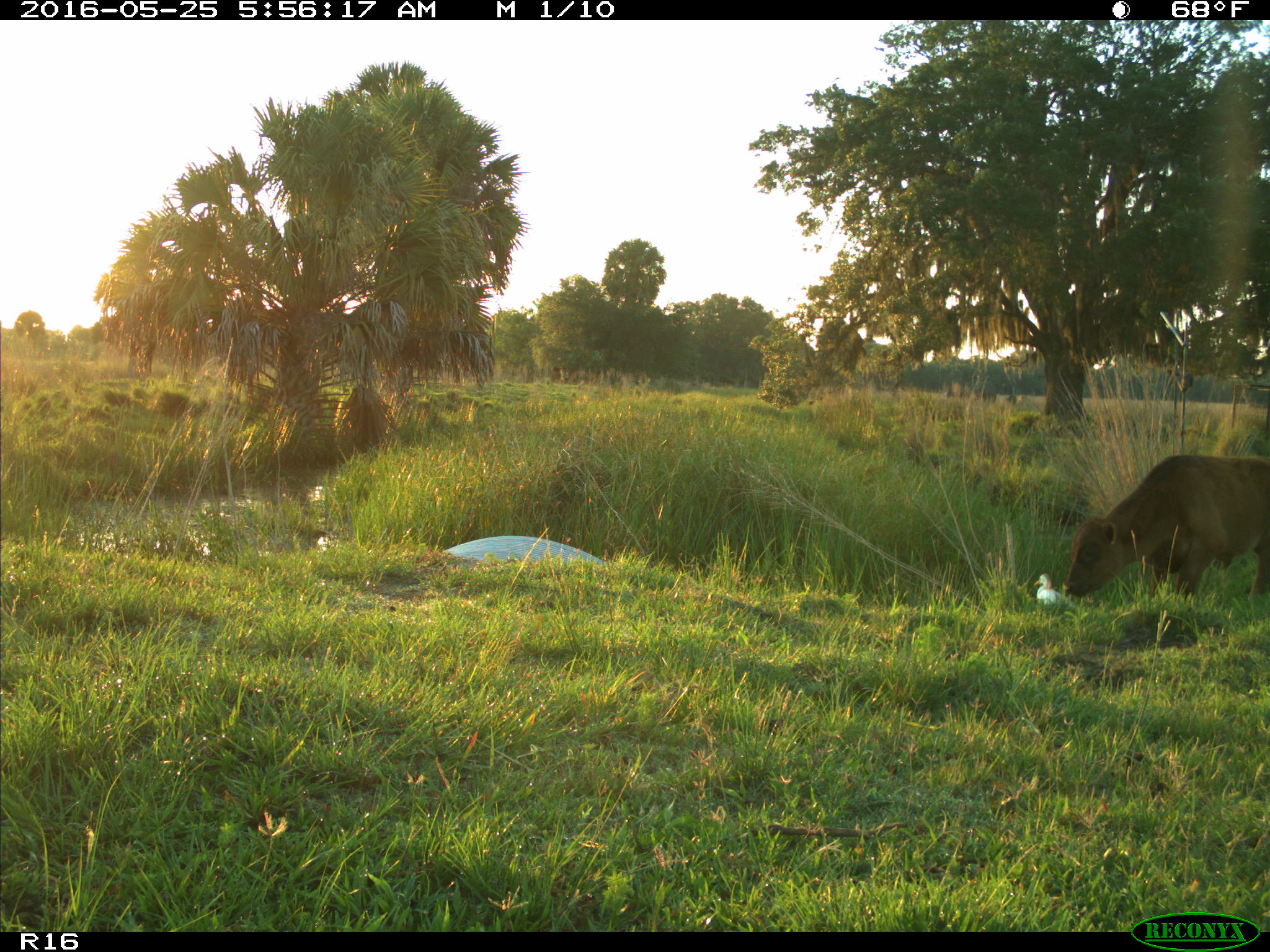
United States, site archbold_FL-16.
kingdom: Animalia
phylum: Chordata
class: Mammalia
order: Artiodactyla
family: Bovidae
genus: Bos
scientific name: Bos taurus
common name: domestic cow